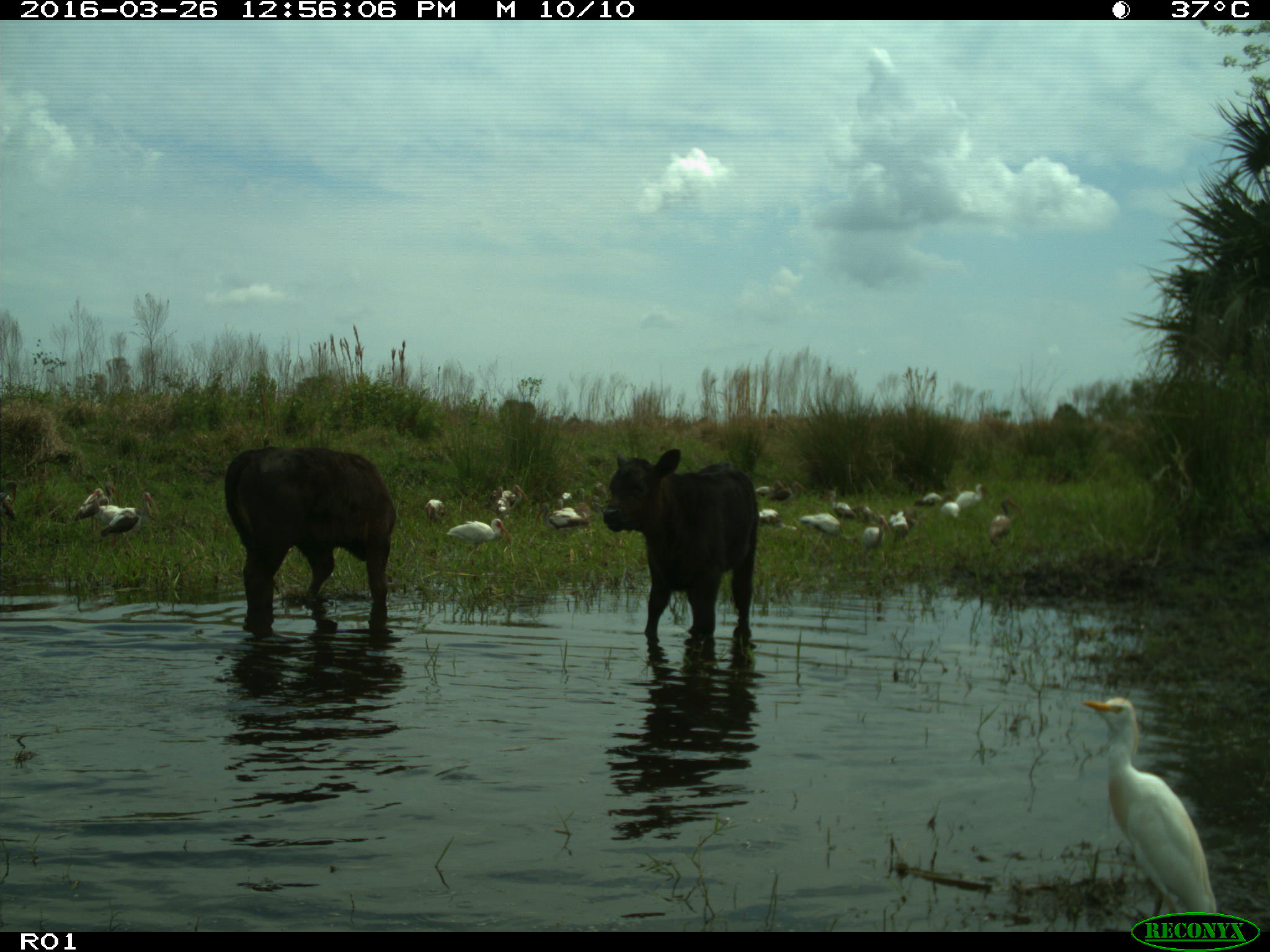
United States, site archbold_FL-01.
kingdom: Animalia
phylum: Chordata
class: Mammalia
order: Artiodactyla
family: Bovidae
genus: Bos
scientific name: Bos taurus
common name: domestic cow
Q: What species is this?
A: Bos taurus (domestic cow).